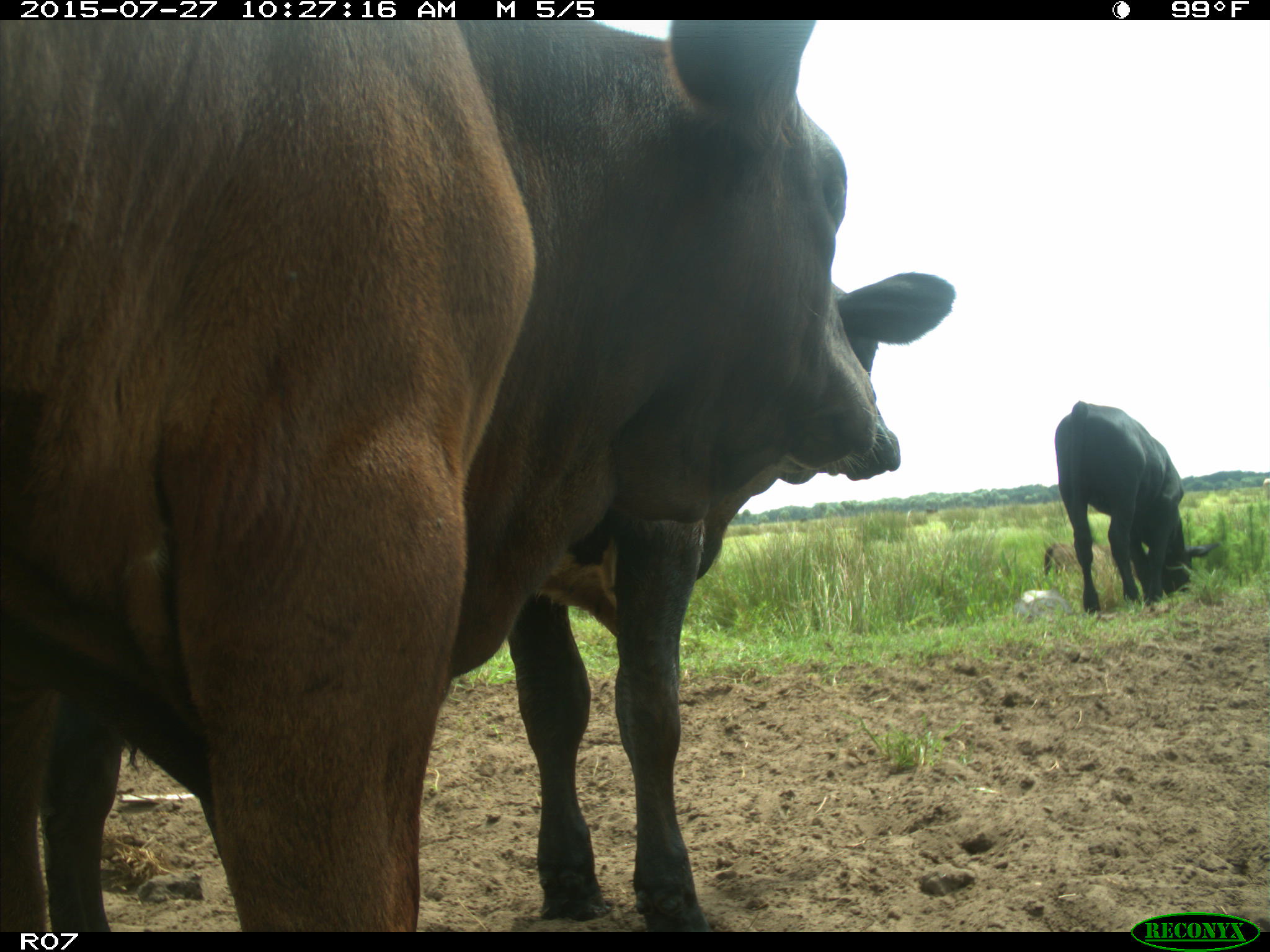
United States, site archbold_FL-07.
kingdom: Animalia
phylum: Chordata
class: Mammalia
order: Artiodactyla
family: Bovidae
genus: Bos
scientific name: Bos taurus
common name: domestic cow